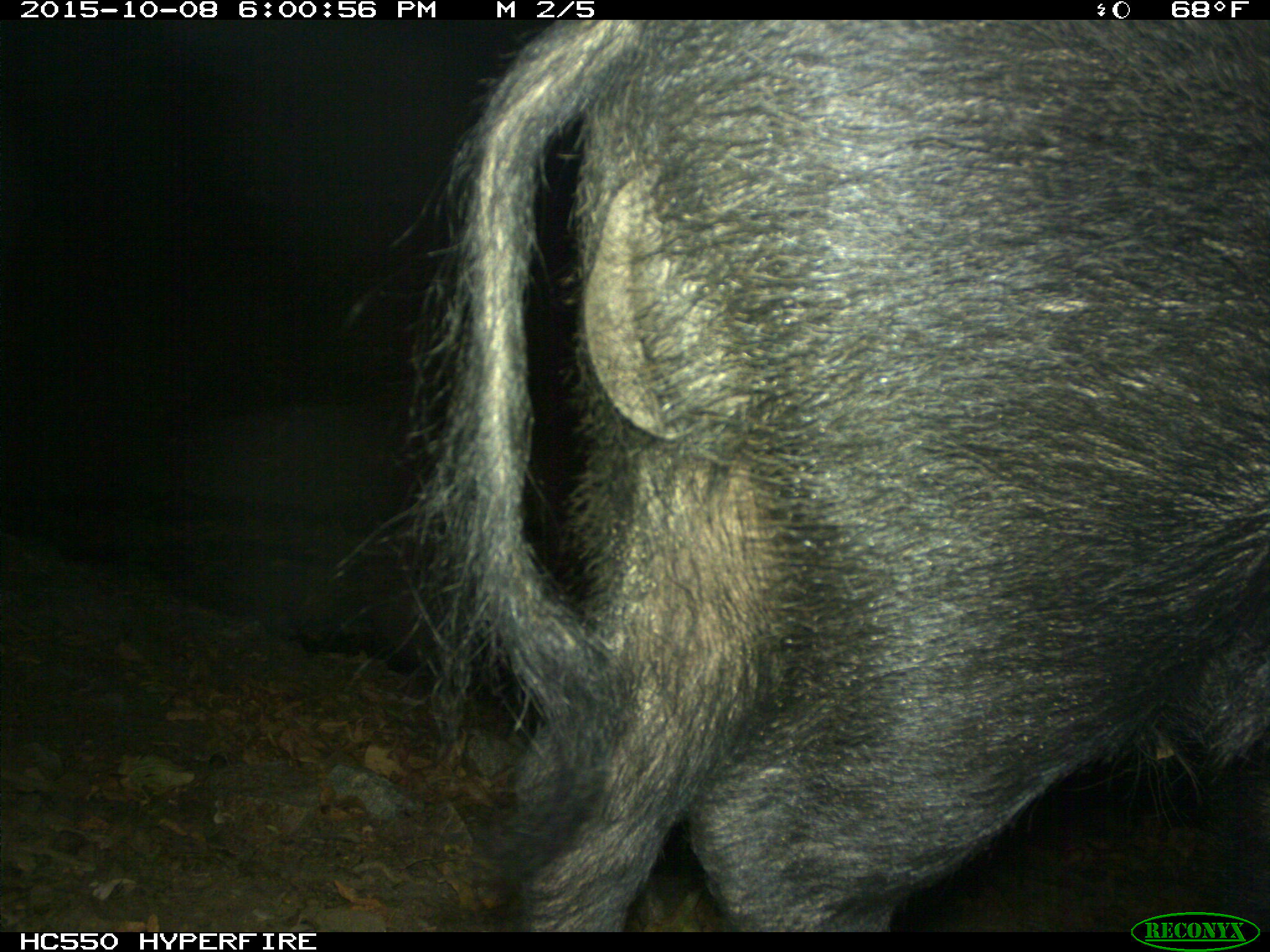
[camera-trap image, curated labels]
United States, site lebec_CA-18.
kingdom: Animalia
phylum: Chordata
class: Mammalia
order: Artiodactyla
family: Suidae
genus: Sus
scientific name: Sus scrofa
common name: wild boar